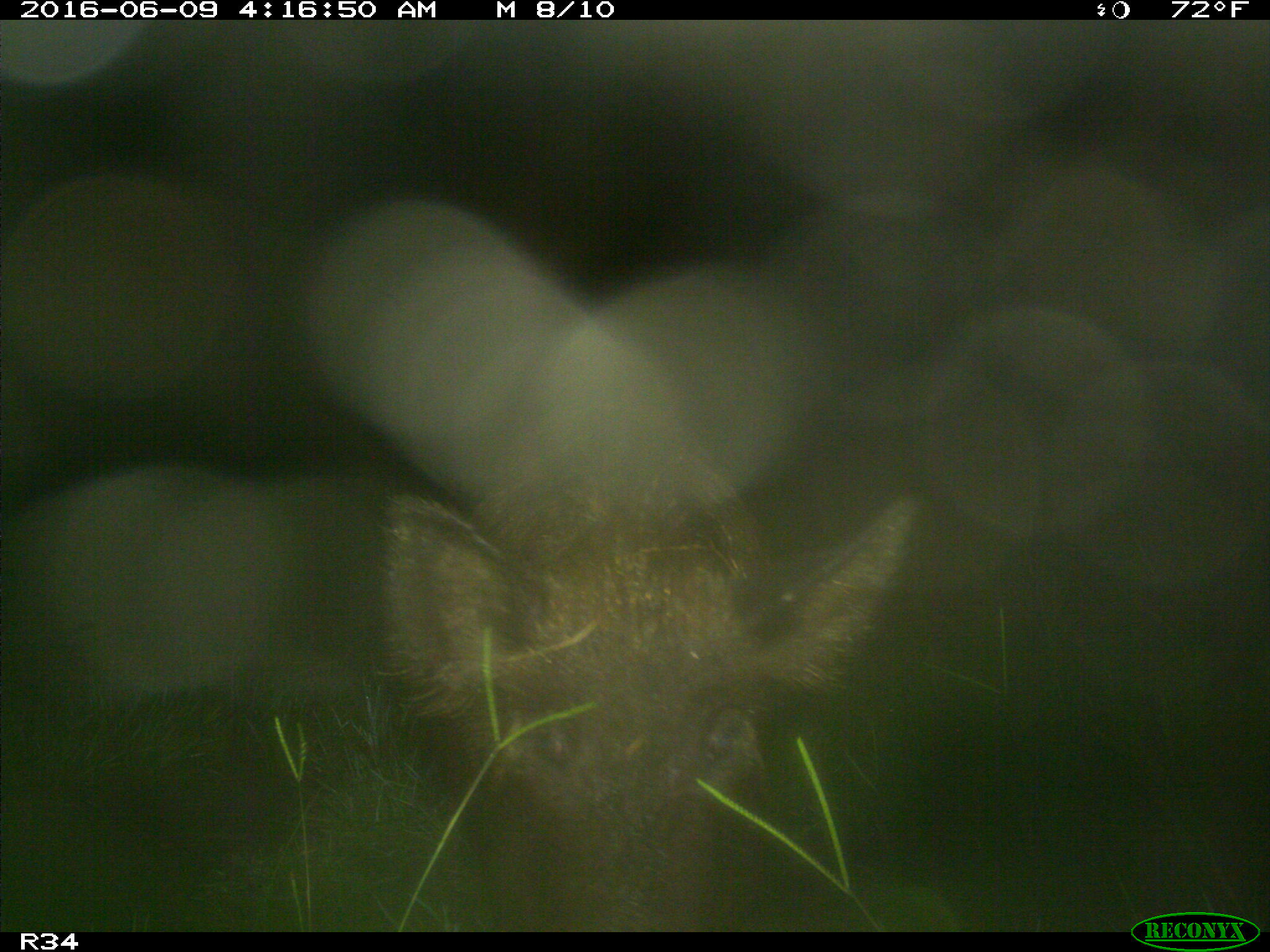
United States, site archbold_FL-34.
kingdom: Animalia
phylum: Chordata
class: Mammalia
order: Artiodactyla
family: Suidae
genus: Sus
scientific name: Sus scrofa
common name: wild boar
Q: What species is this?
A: Sus scrofa (wild boar).